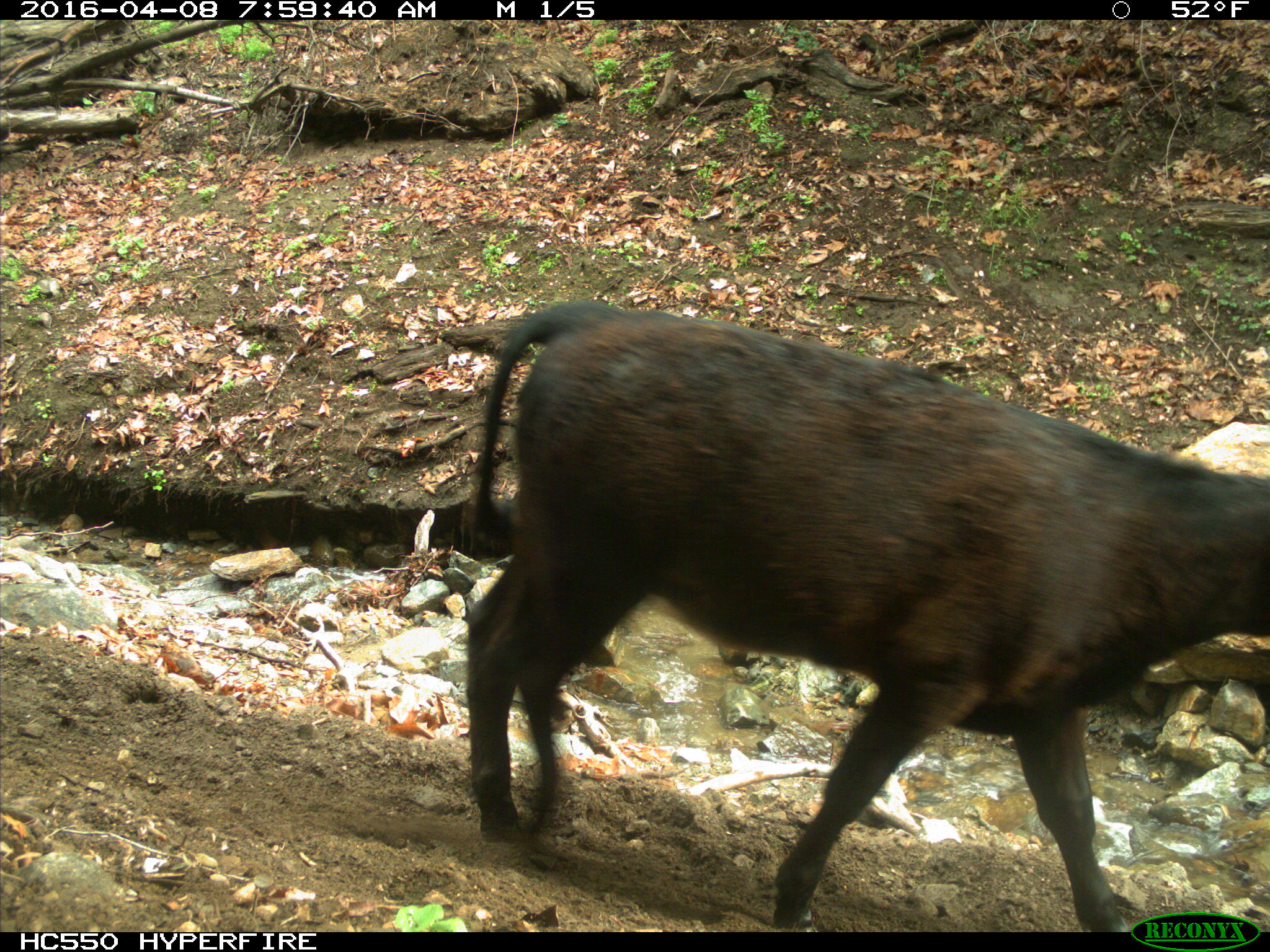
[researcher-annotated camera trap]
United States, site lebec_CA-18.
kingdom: Animalia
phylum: Chordata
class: Mammalia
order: Artiodactyla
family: Bovidae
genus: Bos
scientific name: Bos taurus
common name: domestic cow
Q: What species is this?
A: Bos taurus (domestic cow).